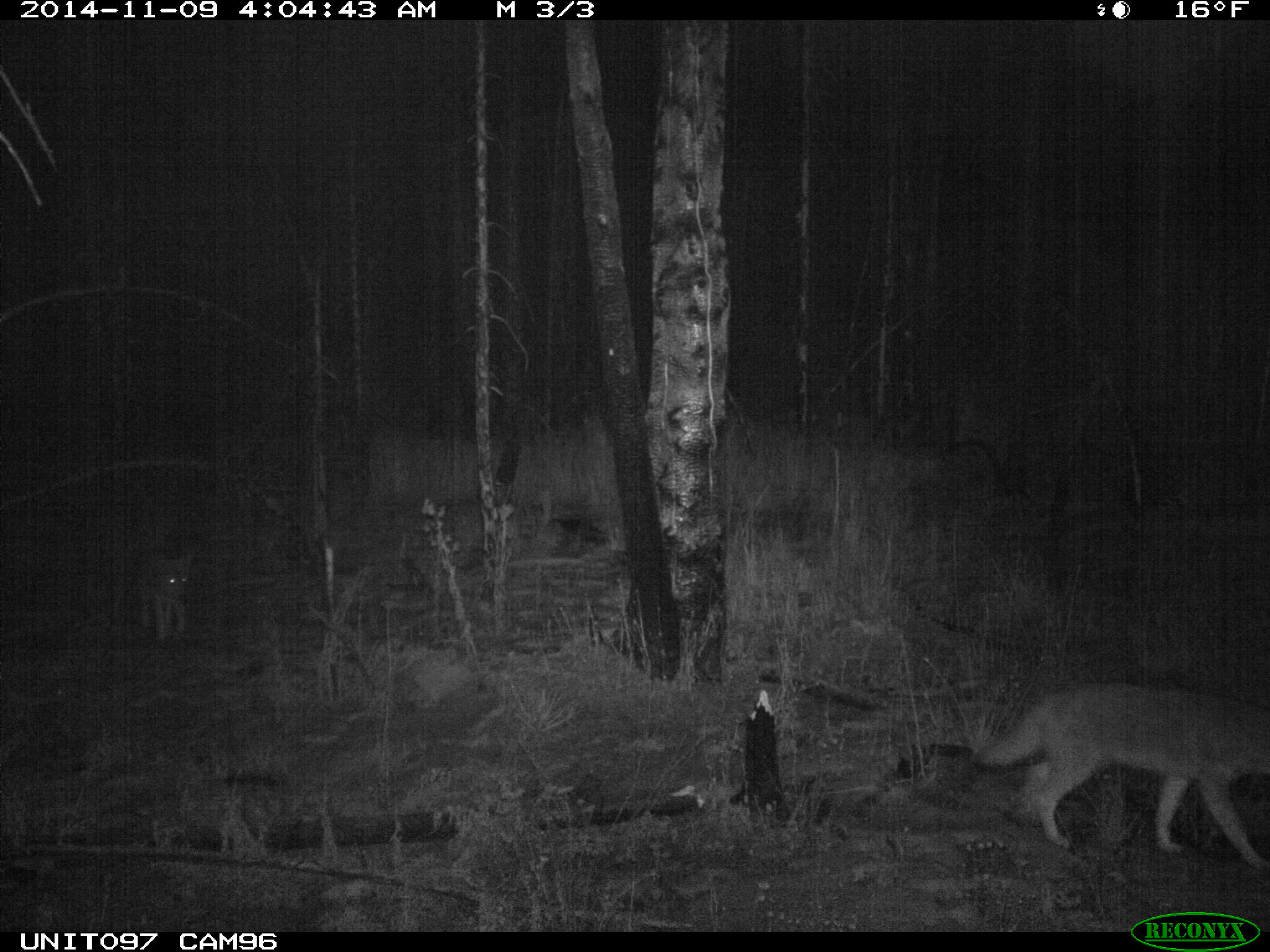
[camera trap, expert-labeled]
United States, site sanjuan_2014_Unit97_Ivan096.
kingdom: Animalia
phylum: Chordata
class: Mammalia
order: Carnivora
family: Canidae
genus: Canis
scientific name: Canis latrans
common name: coyote